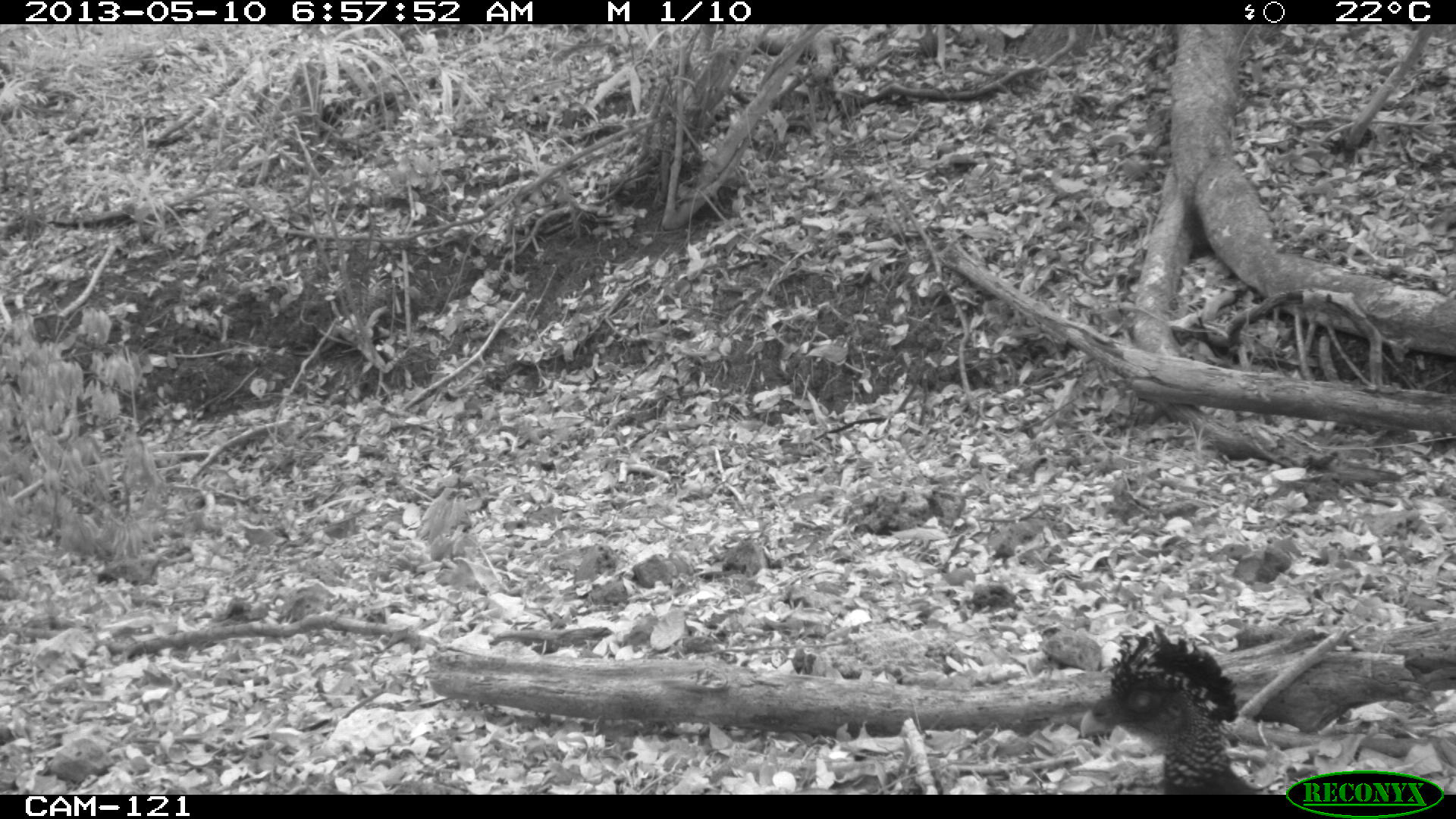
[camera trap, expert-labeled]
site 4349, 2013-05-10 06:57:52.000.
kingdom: Animalia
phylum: Chordata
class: Aves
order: Galliformes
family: Cracidae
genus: Crax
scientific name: Crax rubra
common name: great curassow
Crax rubra (great curassow), count 1, sex female.